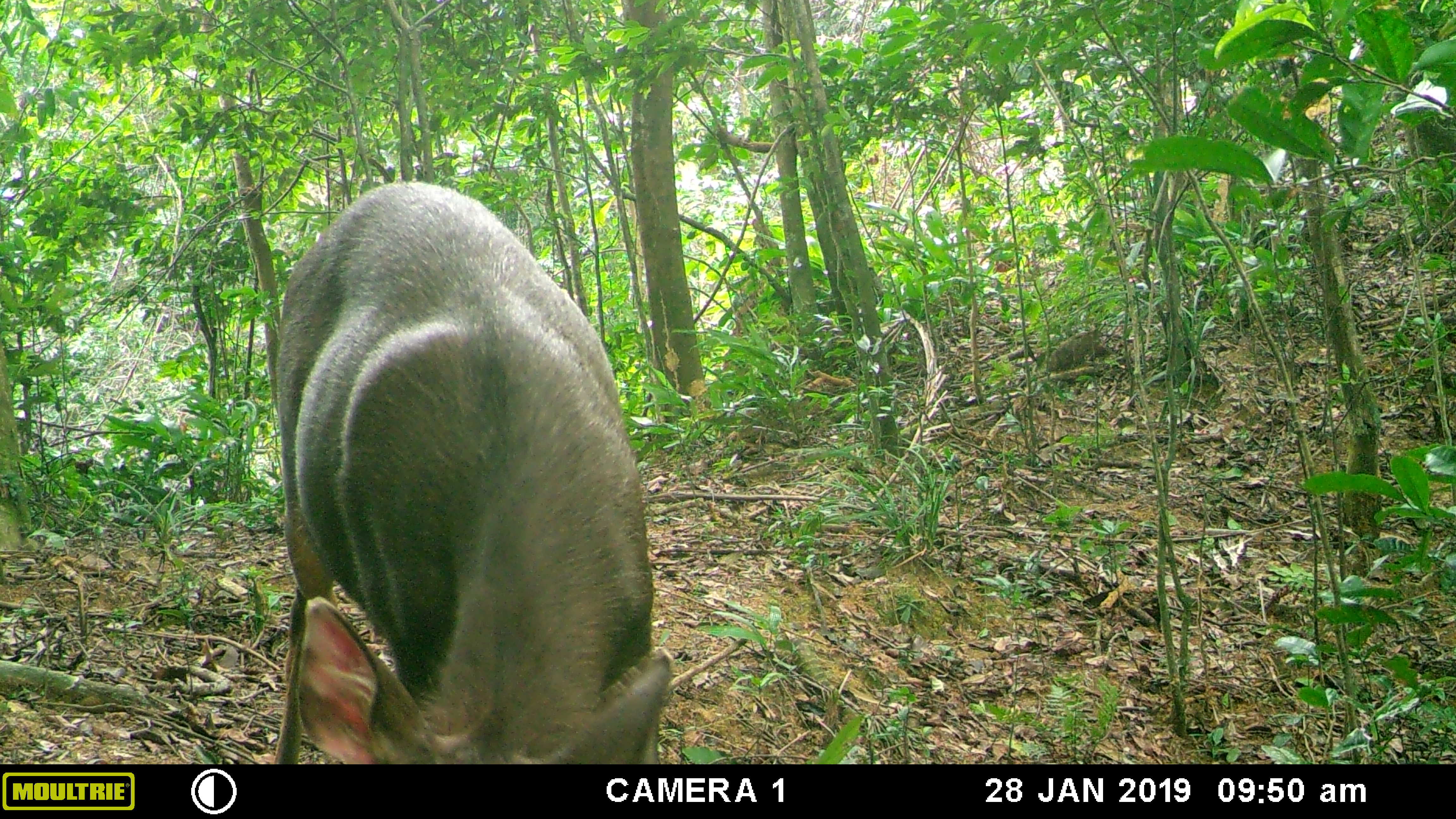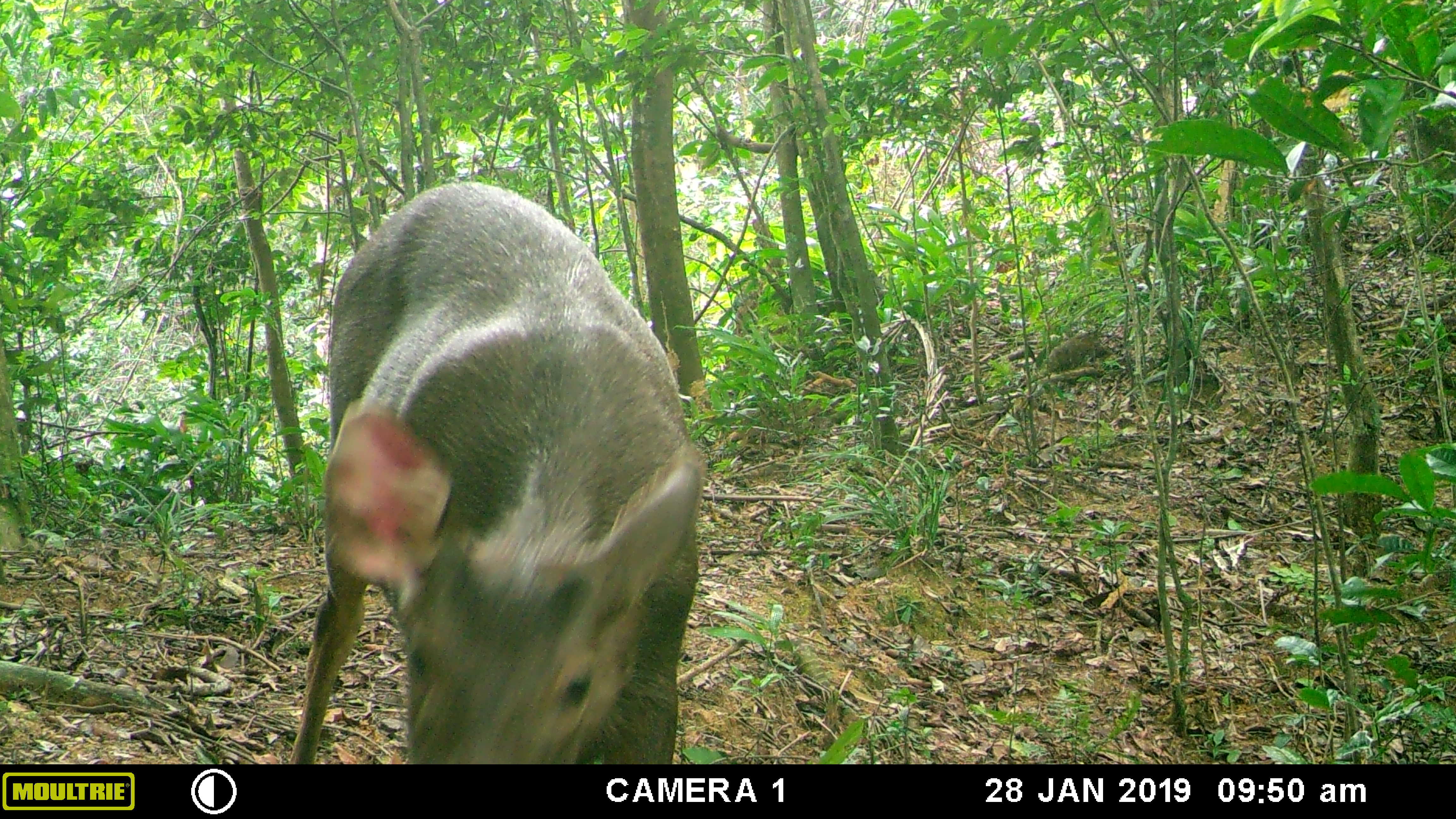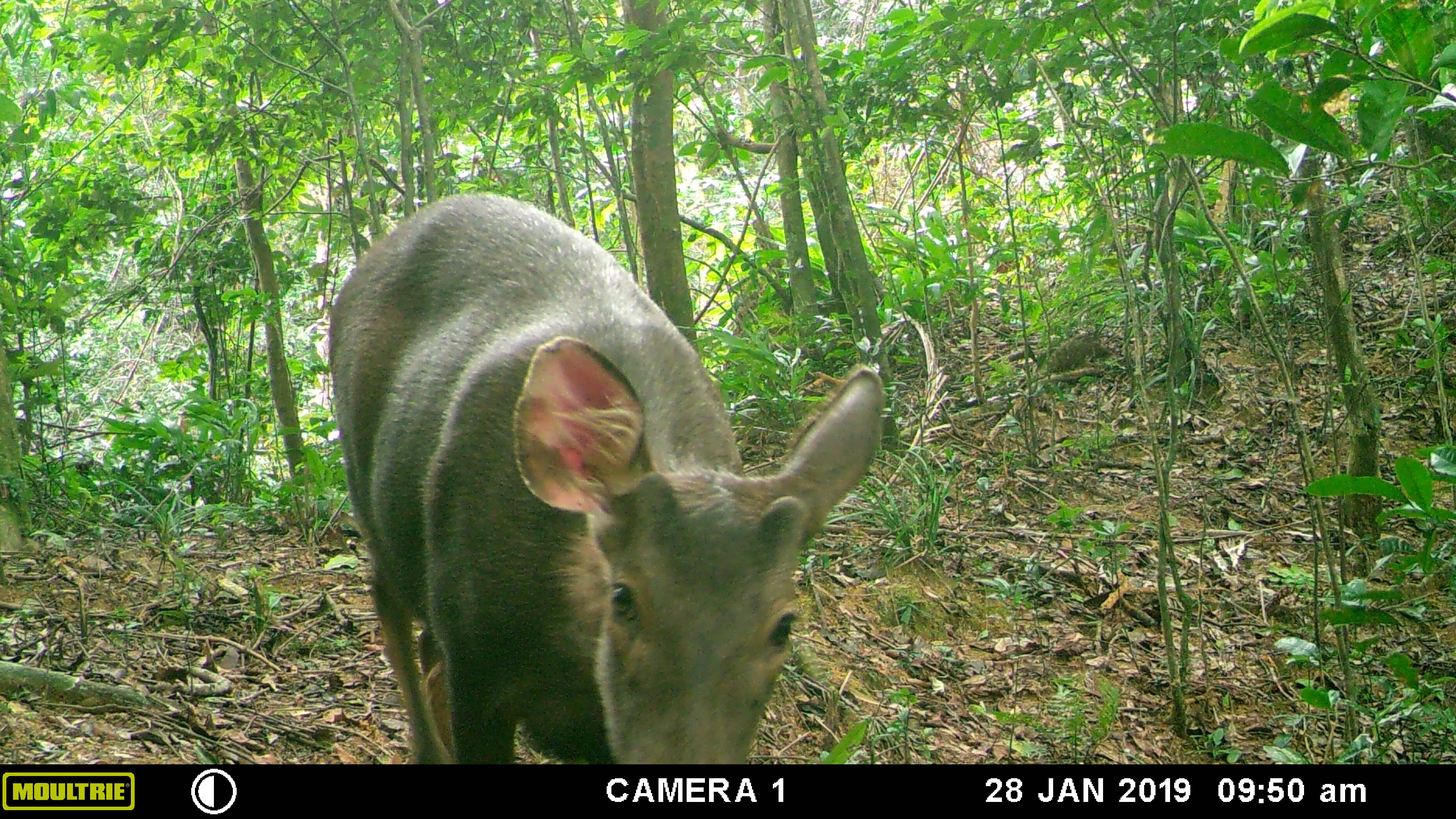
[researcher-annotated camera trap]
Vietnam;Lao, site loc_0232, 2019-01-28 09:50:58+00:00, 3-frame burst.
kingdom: Animalia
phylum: Chordata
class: Mammalia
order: Artiodactyla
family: Cervidae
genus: Rusa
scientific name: Rusa unicolor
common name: sambar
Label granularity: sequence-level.